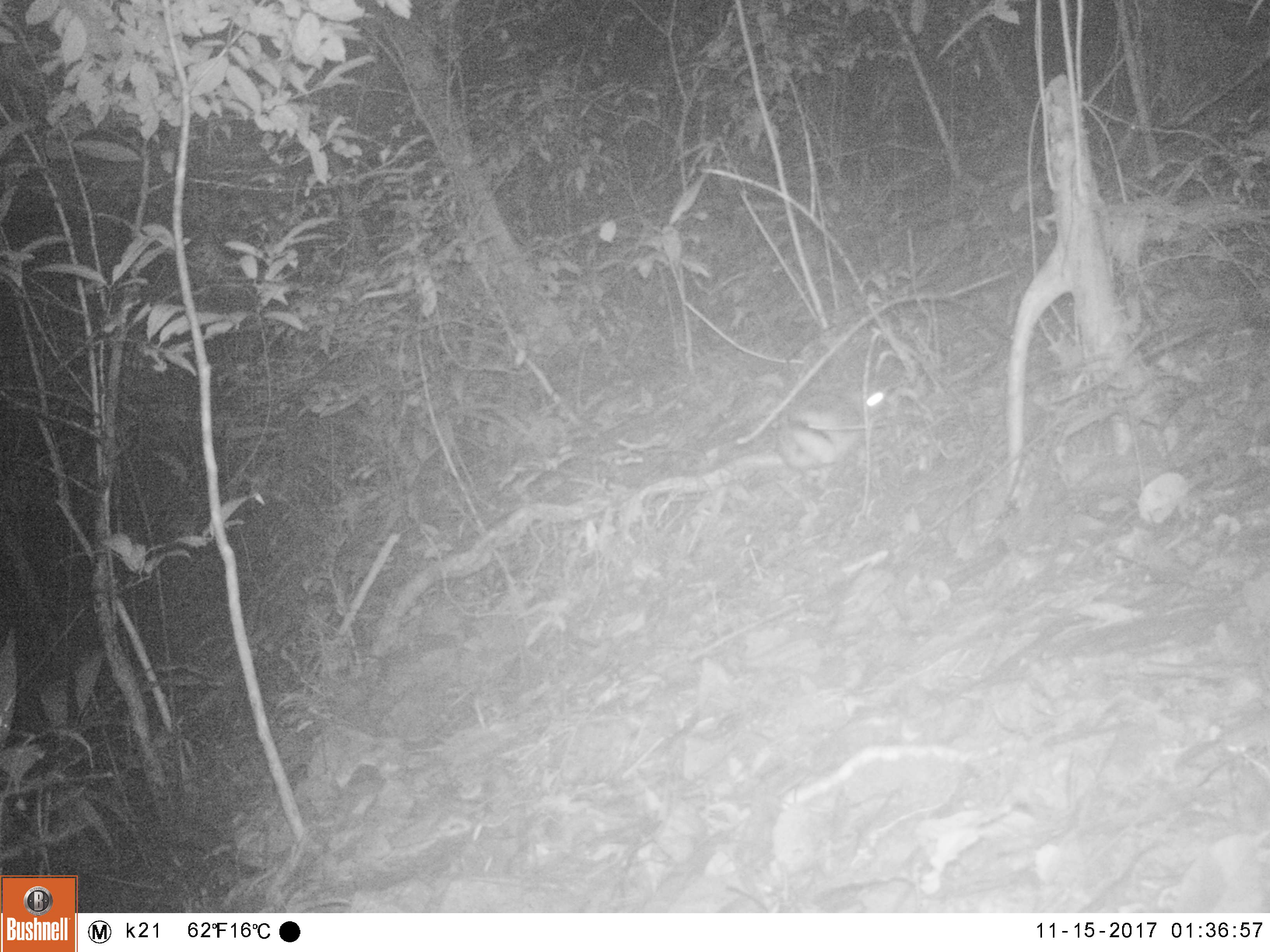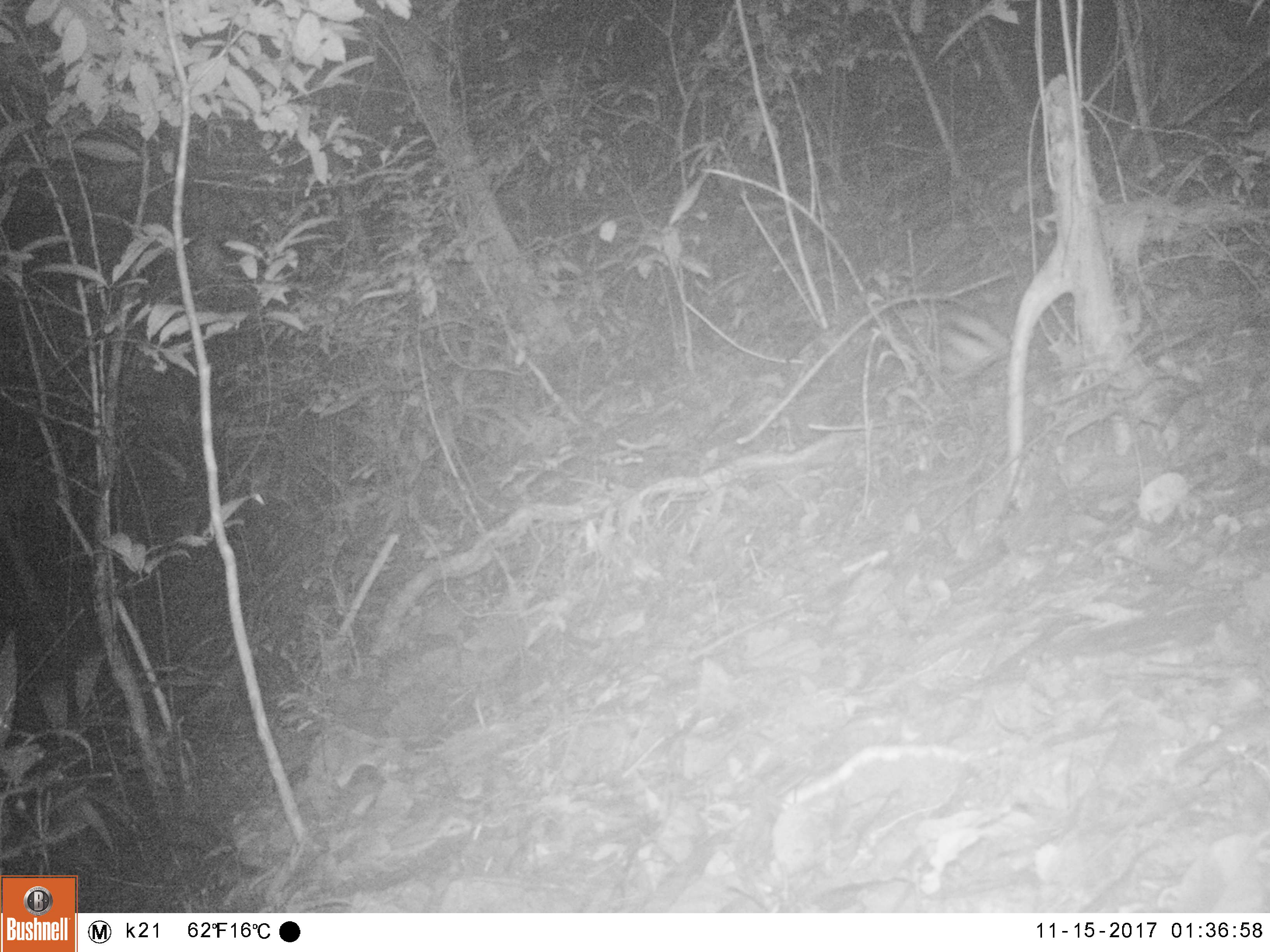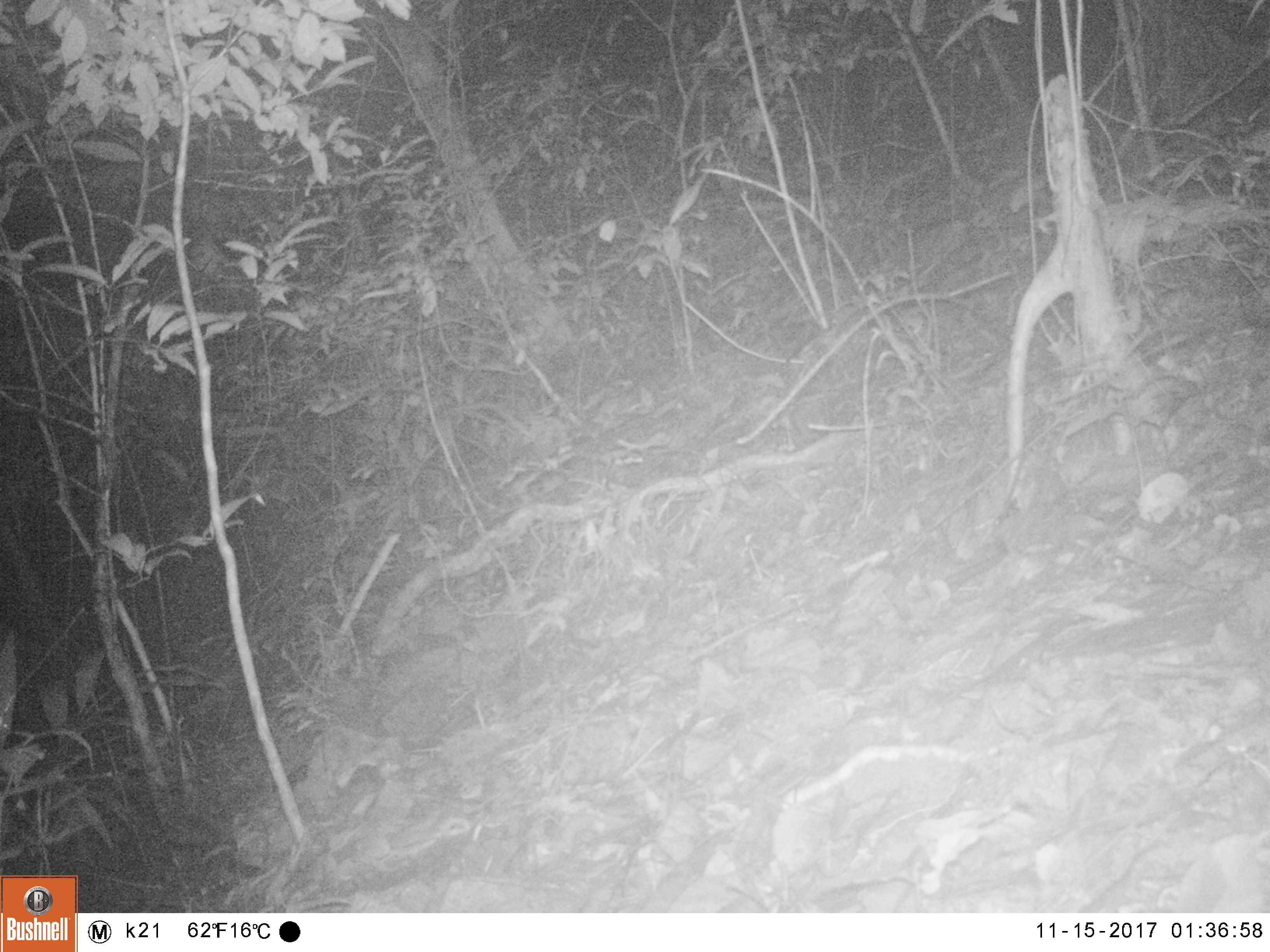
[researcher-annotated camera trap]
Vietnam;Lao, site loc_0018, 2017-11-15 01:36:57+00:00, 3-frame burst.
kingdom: Animalia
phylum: Chordata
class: Mammalia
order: Lagomorpha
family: Leporidae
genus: Nesolagus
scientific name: Nesolagus timminsi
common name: annamite striped rabbit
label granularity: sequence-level